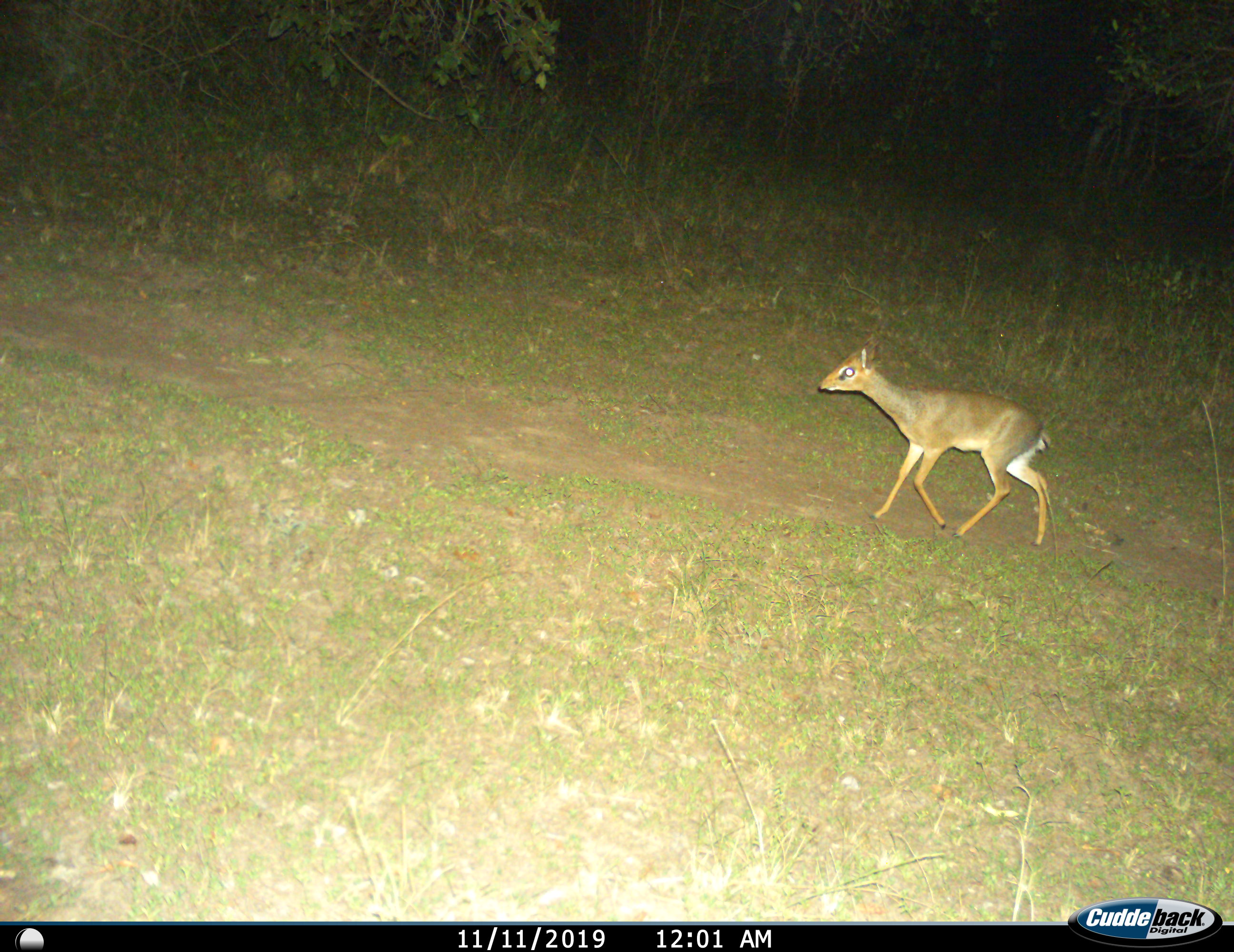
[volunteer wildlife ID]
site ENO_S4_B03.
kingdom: Animalia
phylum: Chordata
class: Mammalia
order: Artiodactyla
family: Bovidae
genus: Madoqua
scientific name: Madoqua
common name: dik-dik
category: dikdik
Dikdik (dik-dik) (Madoqua), count 1. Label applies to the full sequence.